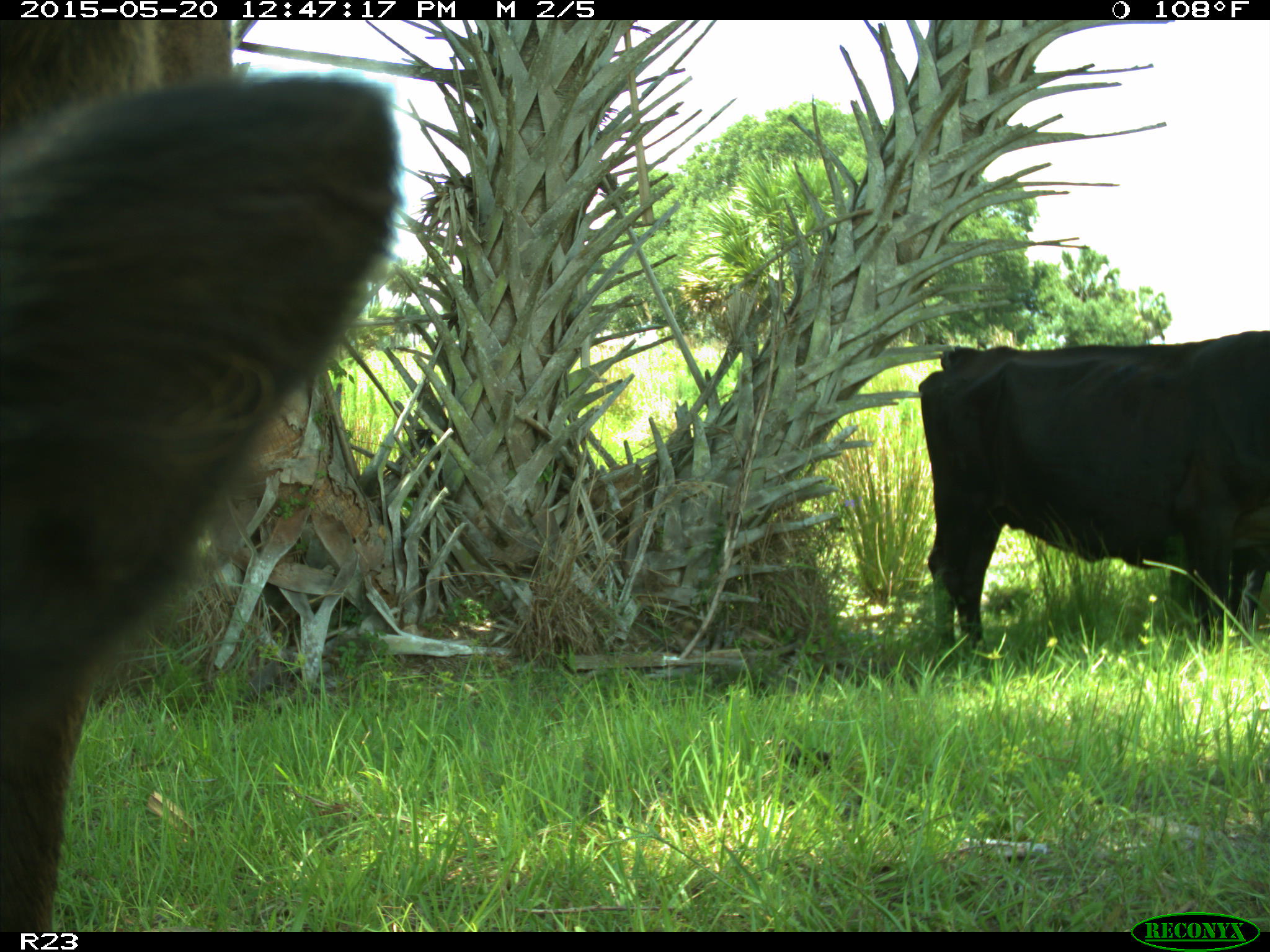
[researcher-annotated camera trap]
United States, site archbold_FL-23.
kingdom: Animalia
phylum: Chordata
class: Mammalia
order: Artiodactyla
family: Bovidae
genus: Bos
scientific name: Bos taurus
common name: domestic cow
Bos taurus (domestic cow).